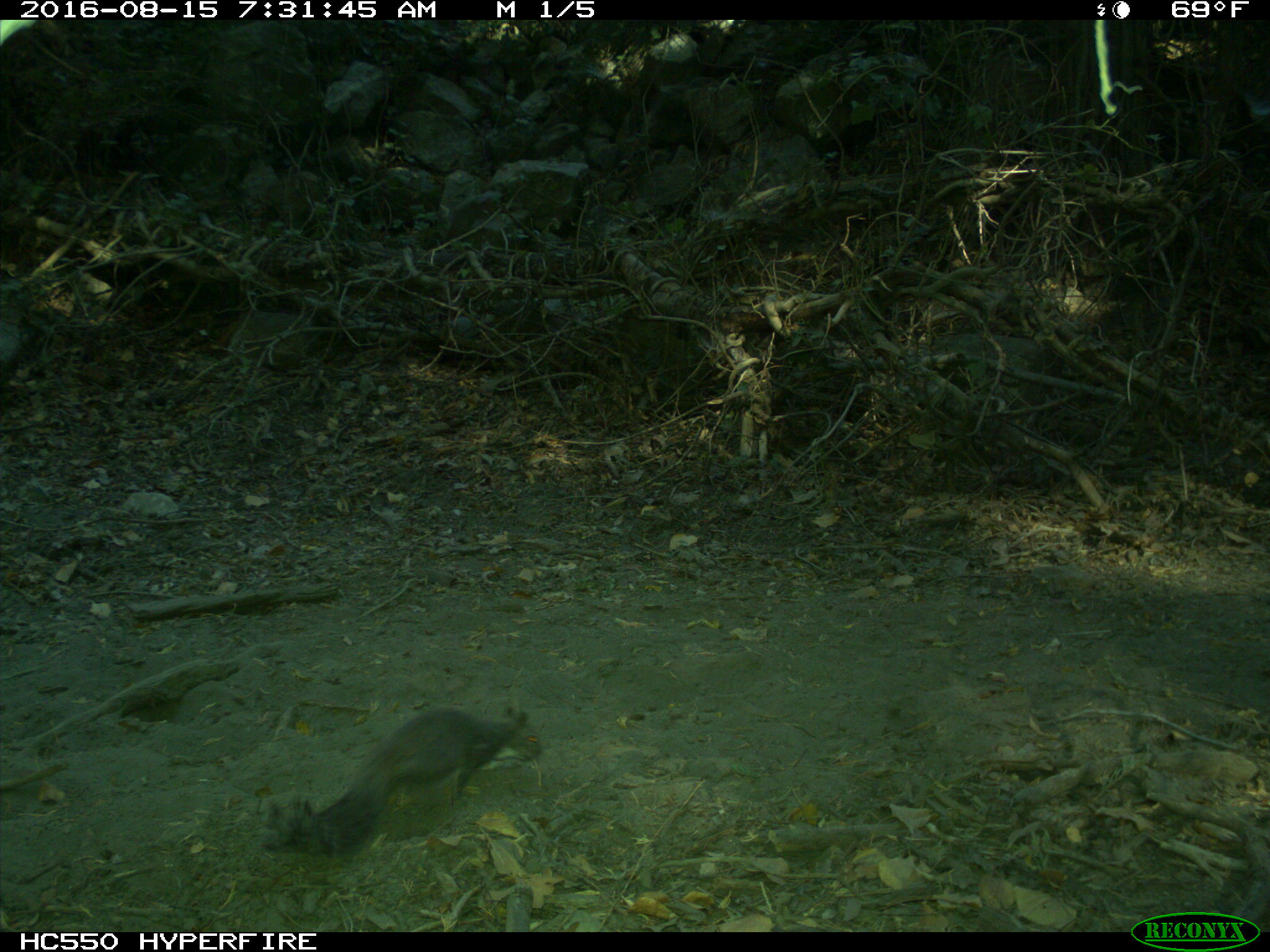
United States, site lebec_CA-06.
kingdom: Animalia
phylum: Chordata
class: Mammalia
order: Rodentia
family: Sciuridae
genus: Sciurus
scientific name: Sciurus carolinensis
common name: eastern gray squirrel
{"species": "Sciurus carolinensis (eastern gray squirrel)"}